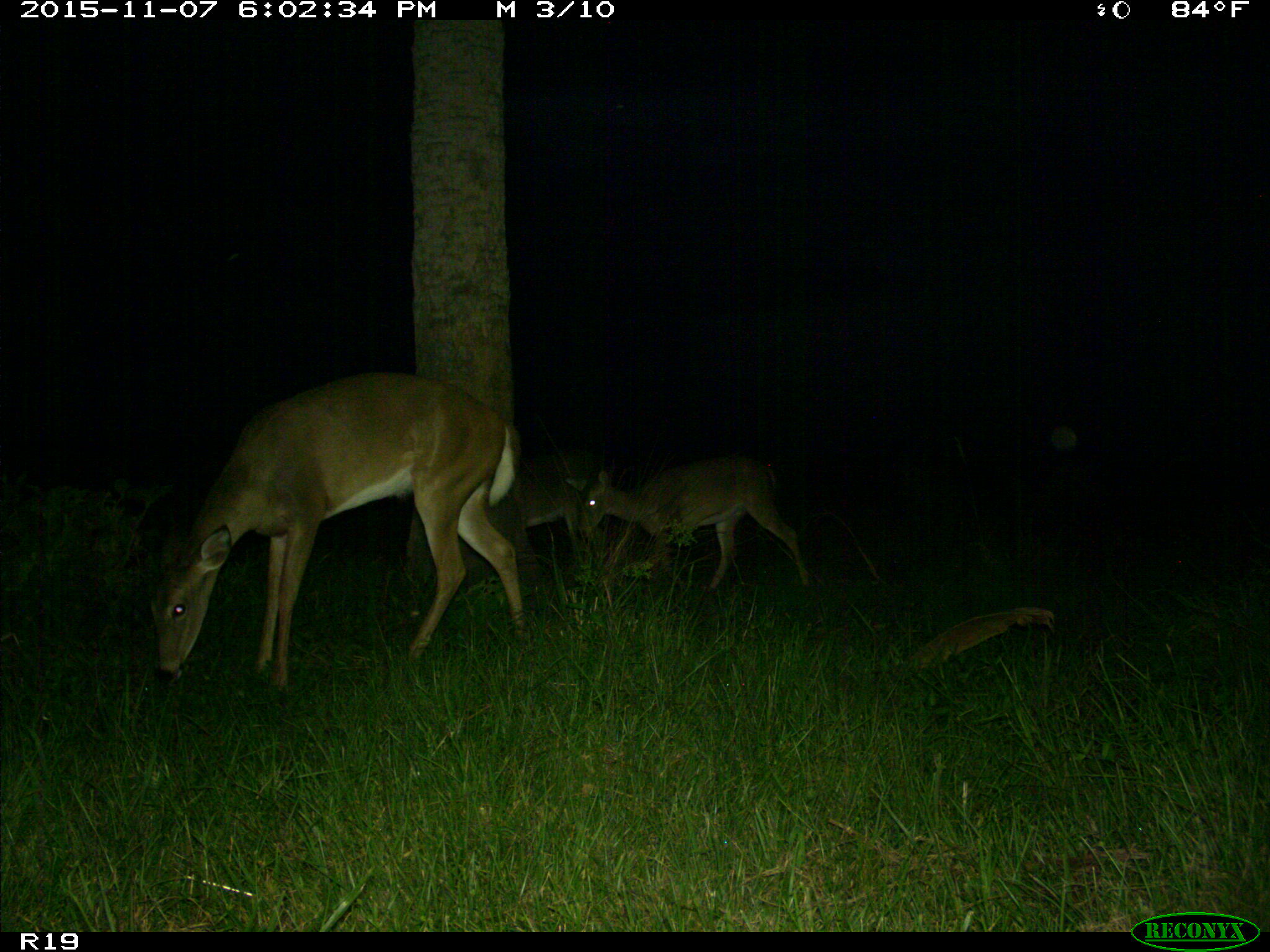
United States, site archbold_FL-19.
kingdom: Animalia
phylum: Chordata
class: Mammalia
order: Artiodactyla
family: Cervidae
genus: Odocoileus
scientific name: Odocoileus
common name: deer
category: unidentified deer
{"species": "unidentified deer (deer) (Odocoileus)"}